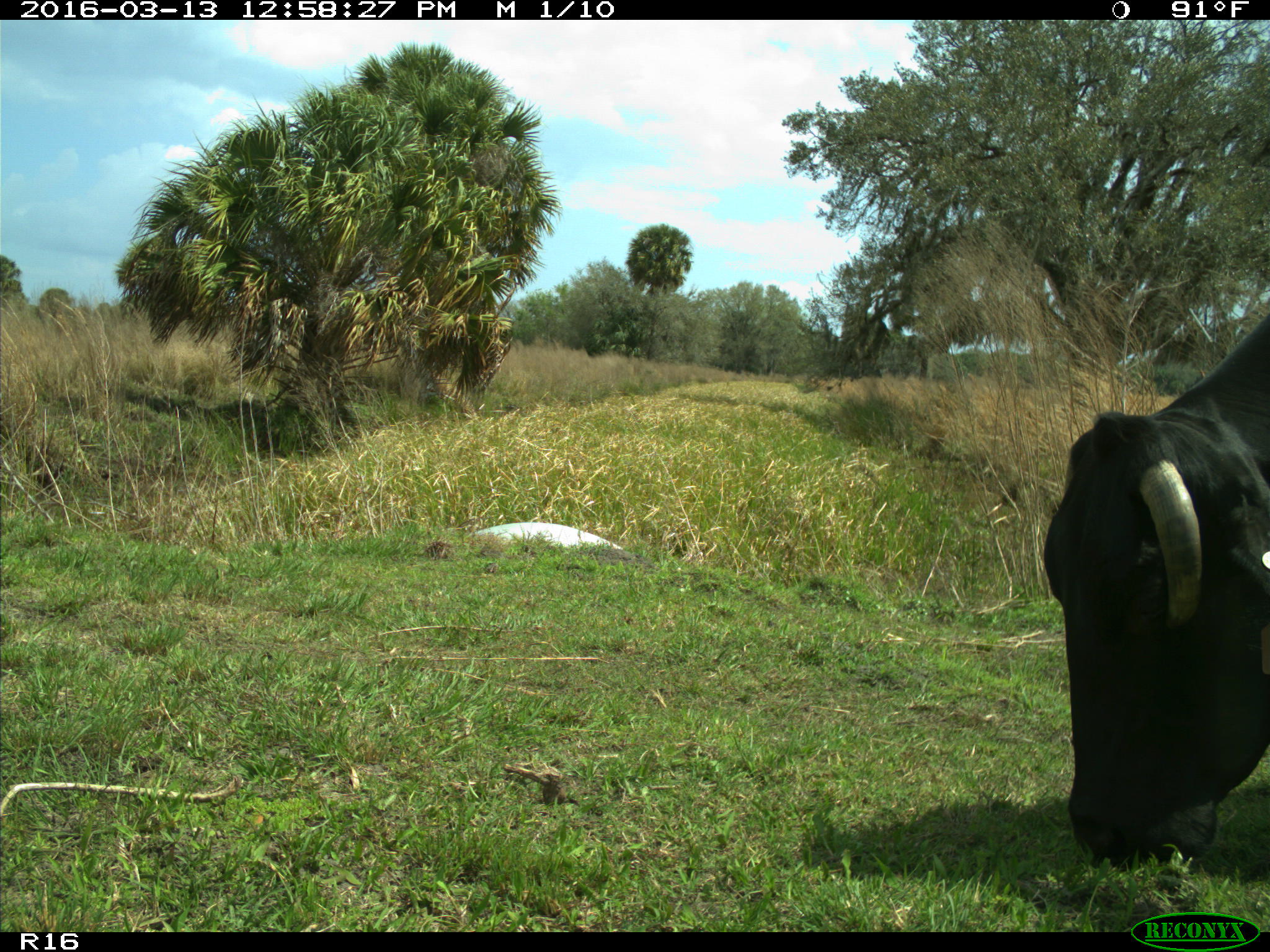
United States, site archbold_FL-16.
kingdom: Animalia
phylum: Chordata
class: Mammalia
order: Artiodactyla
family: Bovidae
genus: Bos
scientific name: Bos taurus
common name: domestic cow